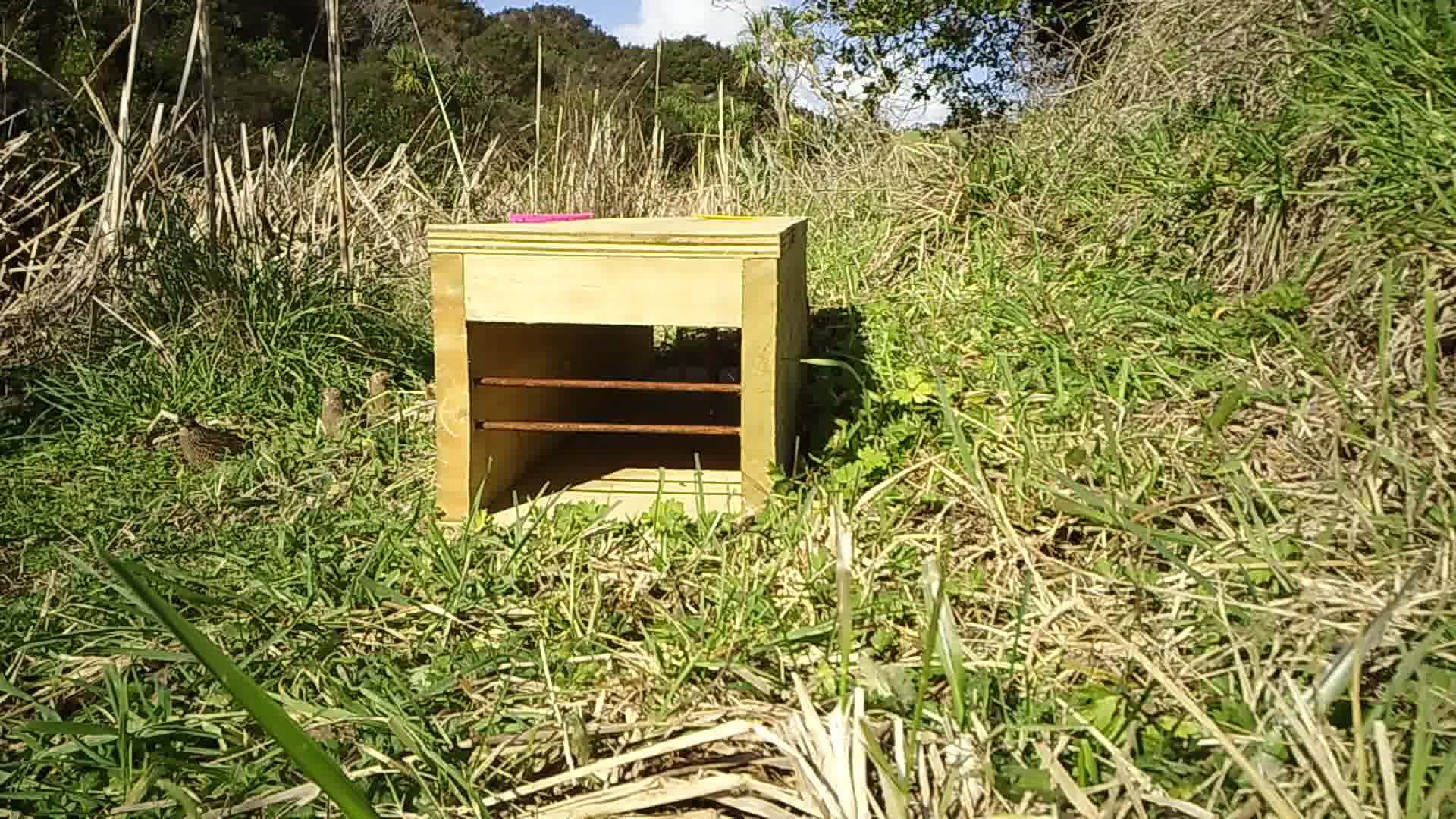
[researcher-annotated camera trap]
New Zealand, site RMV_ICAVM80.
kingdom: Animalia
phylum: Chordata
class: Aves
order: Galliformes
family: Phasianidae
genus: Synoicus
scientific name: Synoicus ypsilophorus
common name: brown quail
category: quail brown